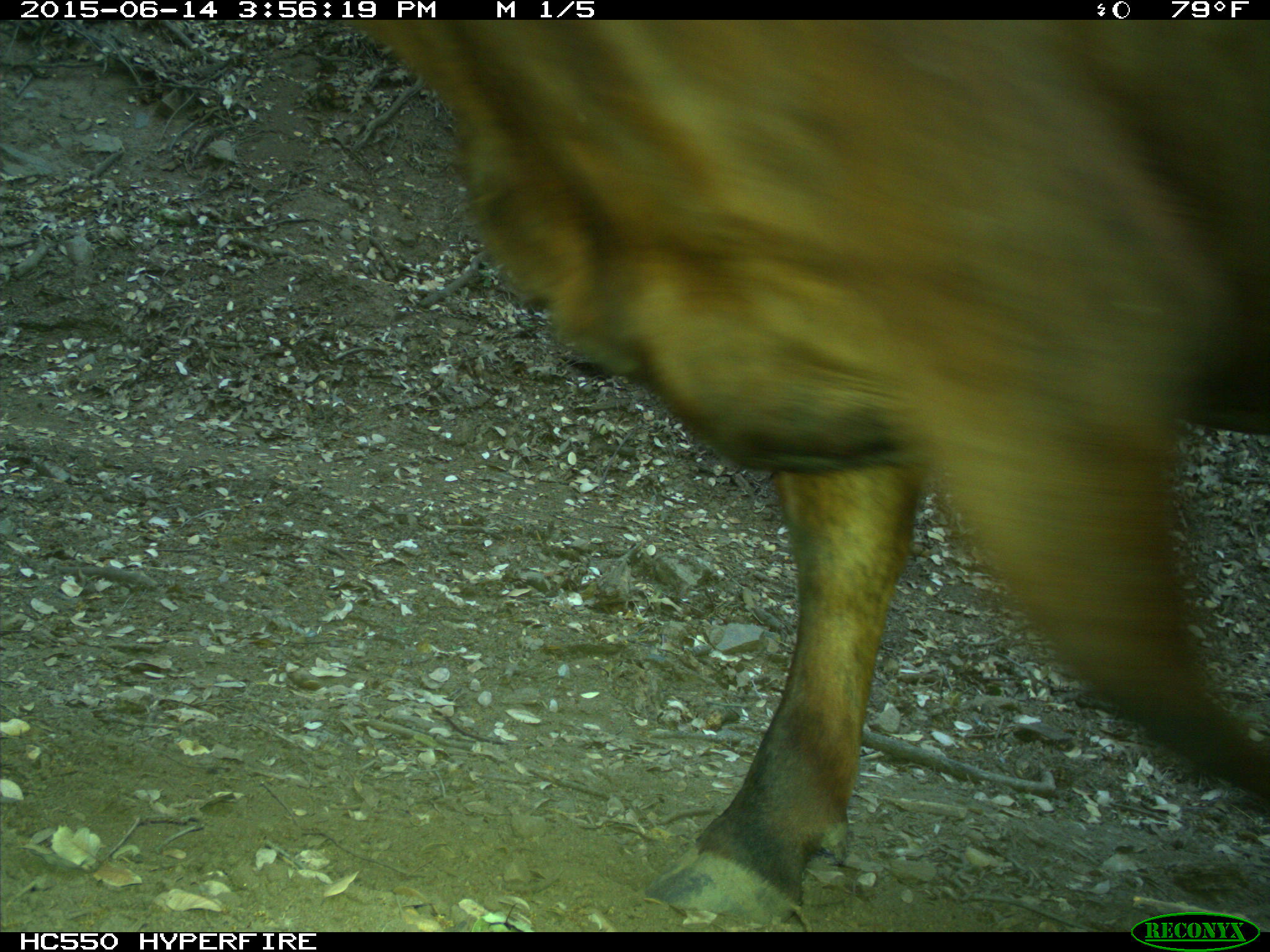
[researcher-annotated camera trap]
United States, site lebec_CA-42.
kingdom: Animalia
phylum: Chordata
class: Mammalia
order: Artiodactyla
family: Bovidae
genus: Bos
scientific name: Bos taurus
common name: domestic cow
Bos taurus (domestic cow).